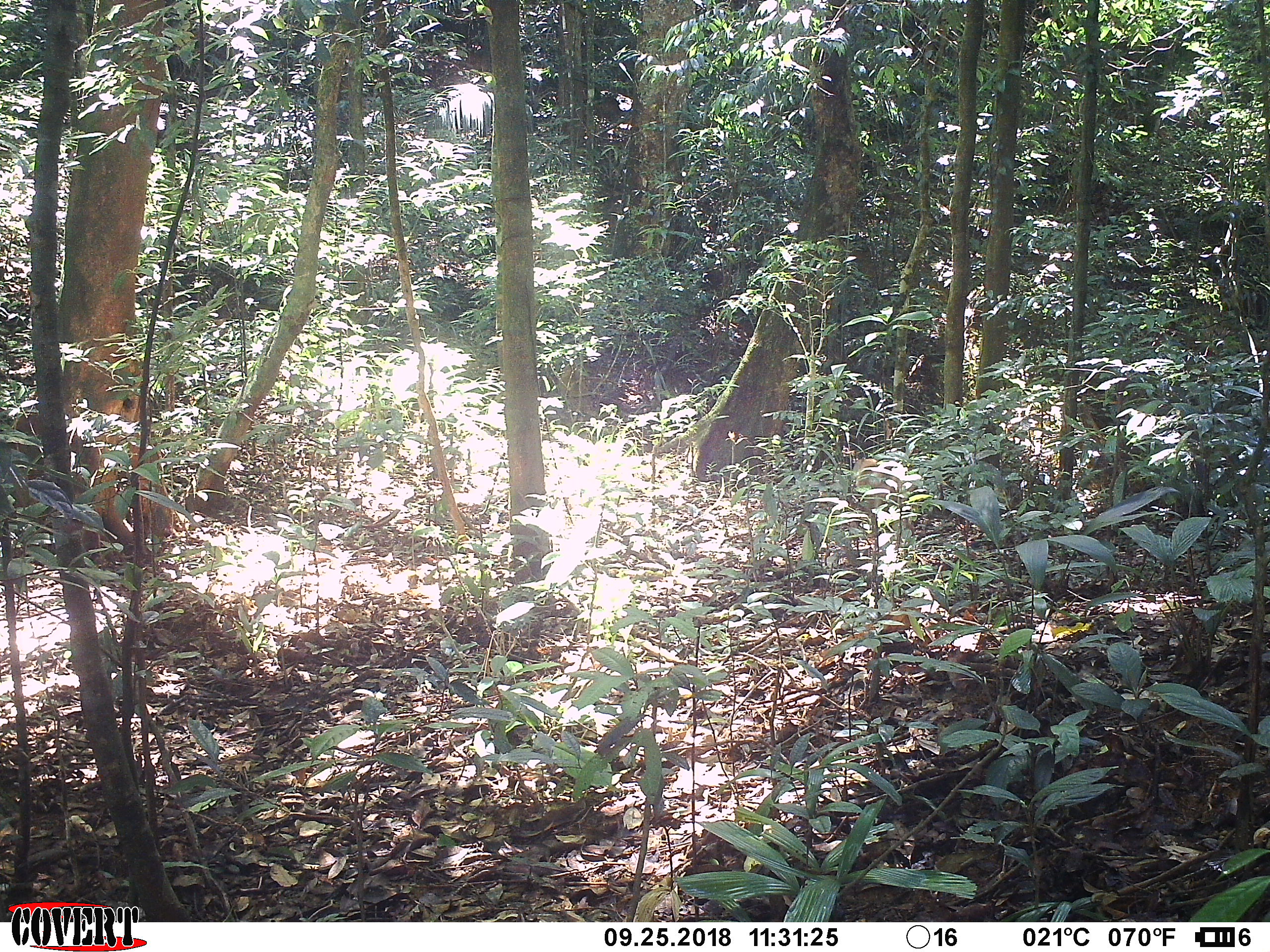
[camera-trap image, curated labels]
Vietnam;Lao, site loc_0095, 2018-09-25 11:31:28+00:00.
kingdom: Animalia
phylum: Chordata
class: Mammalia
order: Primates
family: Cercopithecidae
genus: Macaca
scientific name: Macaca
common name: macaque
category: unidentified macaque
Unidentified macaque (macaque) (Macaca). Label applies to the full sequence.